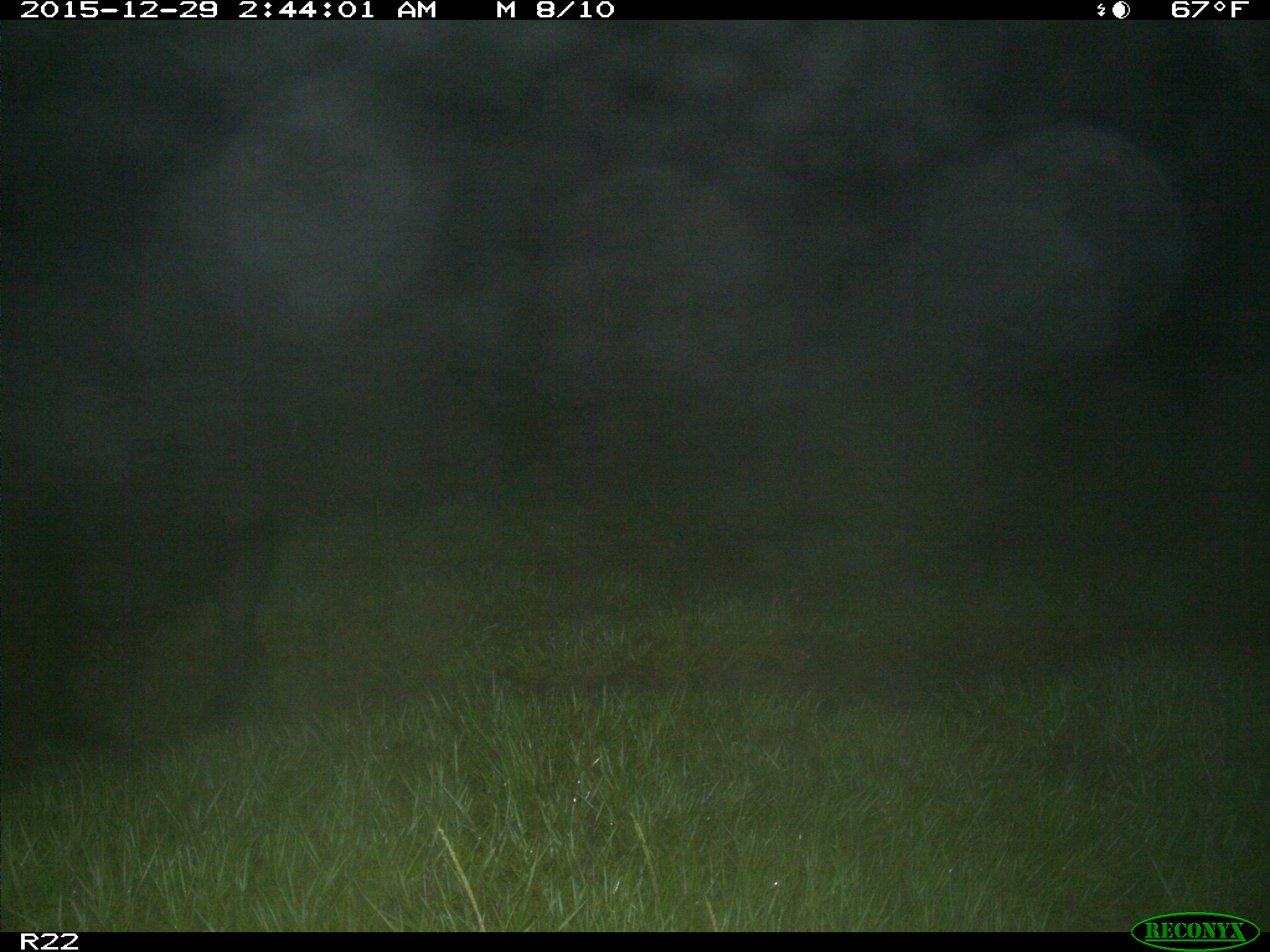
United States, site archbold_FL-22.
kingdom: Animalia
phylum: Chordata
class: Mammalia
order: Artiodactyla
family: Suidae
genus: Sus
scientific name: Sus scrofa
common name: wild boar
Sus scrofa (wild boar).